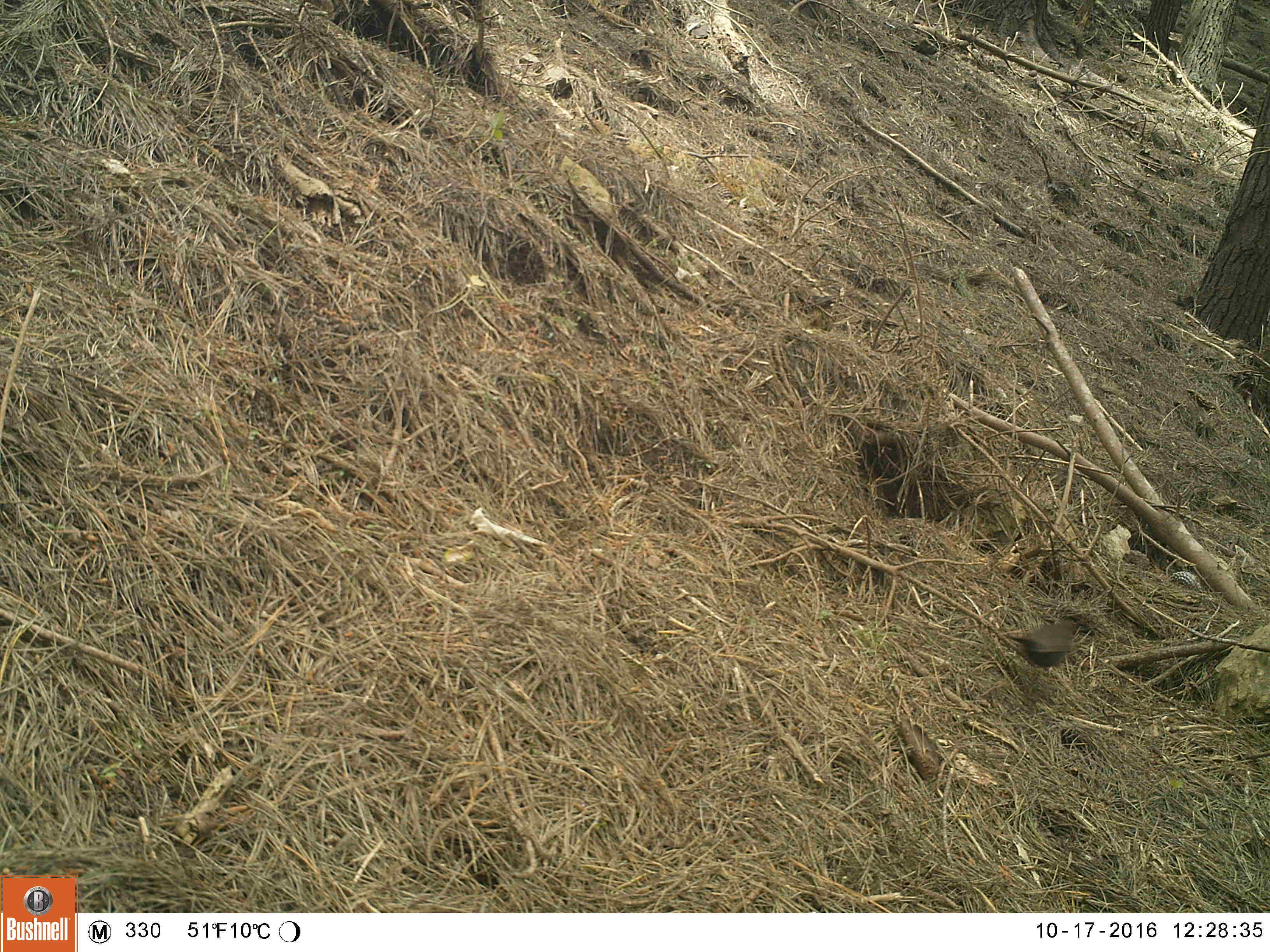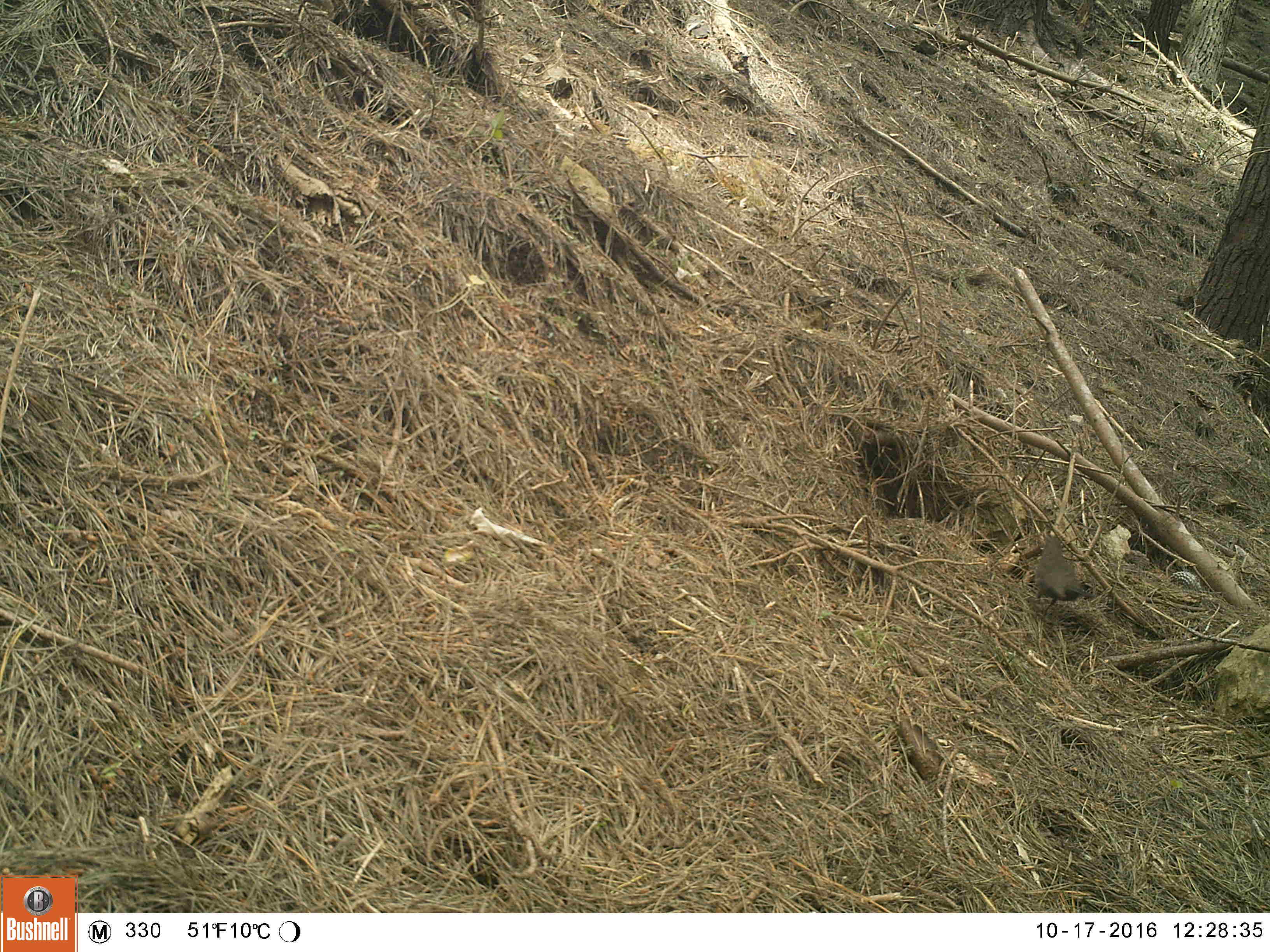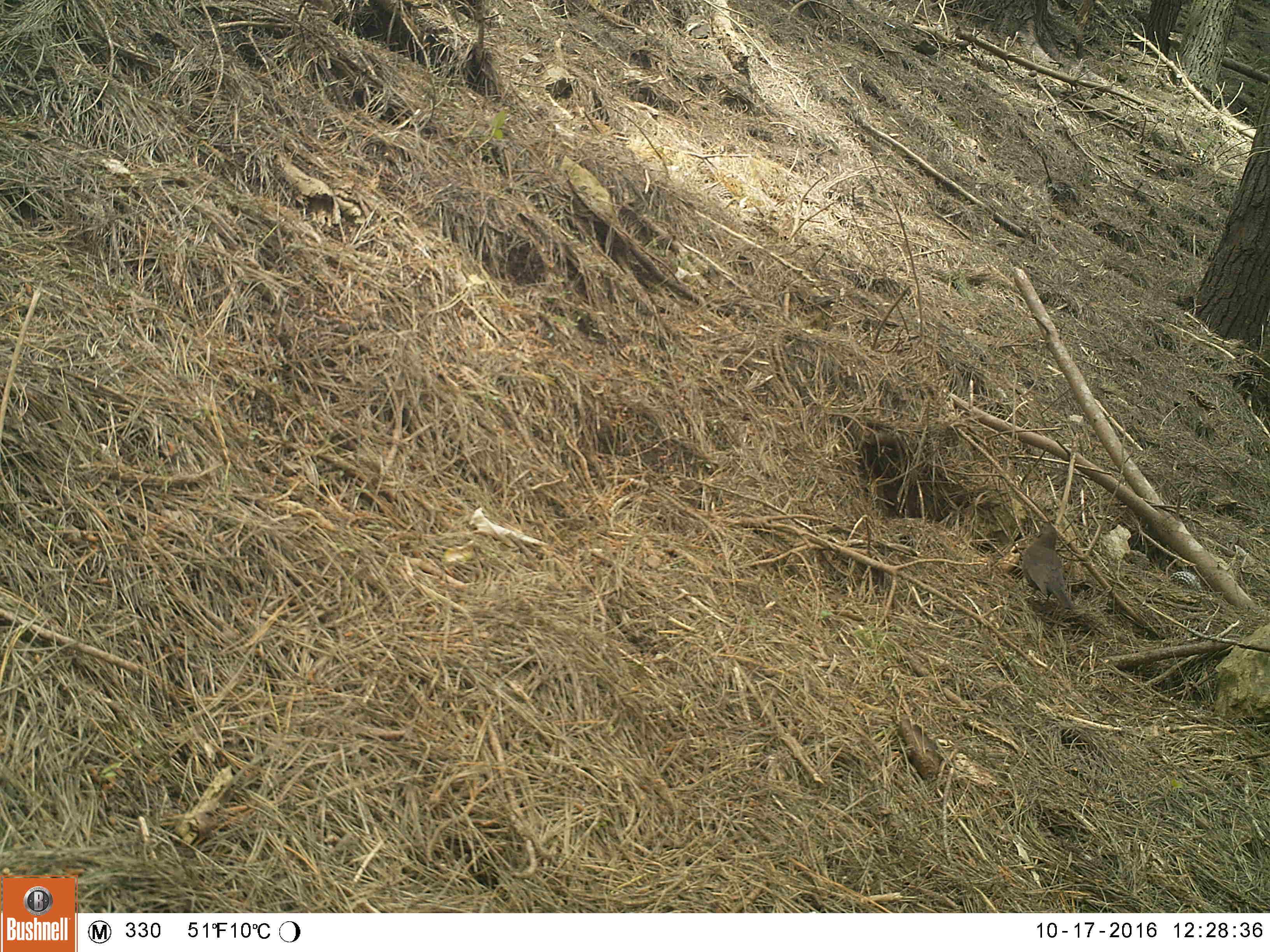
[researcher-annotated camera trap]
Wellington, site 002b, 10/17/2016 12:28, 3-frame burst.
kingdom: Animalia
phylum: Chordata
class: Aves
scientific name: Aves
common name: bird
Bird (Aves).